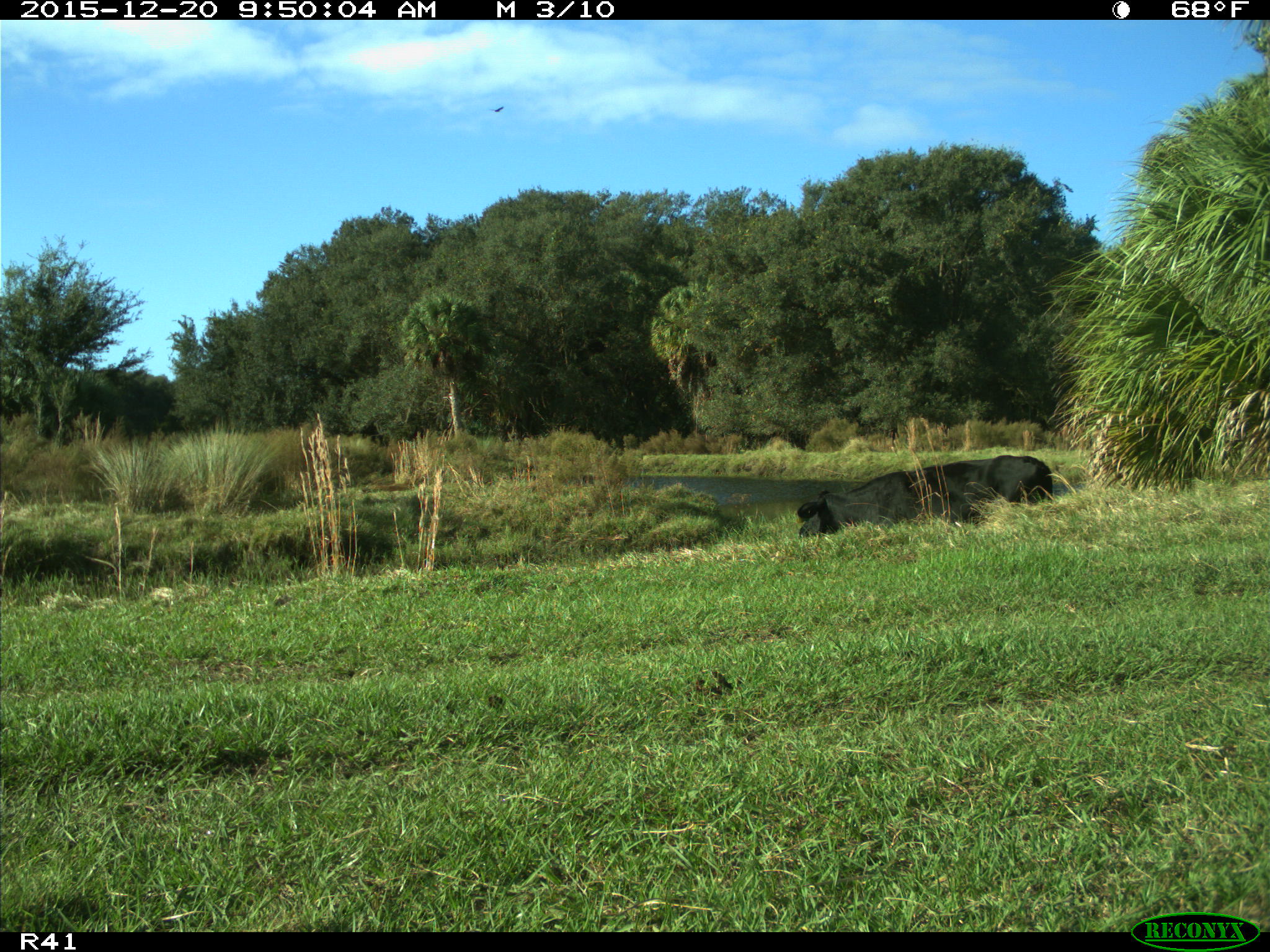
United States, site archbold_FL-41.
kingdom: Animalia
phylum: Chordata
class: Mammalia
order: Artiodactyla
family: Bovidae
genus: Bos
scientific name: Bos taurus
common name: domestic cow